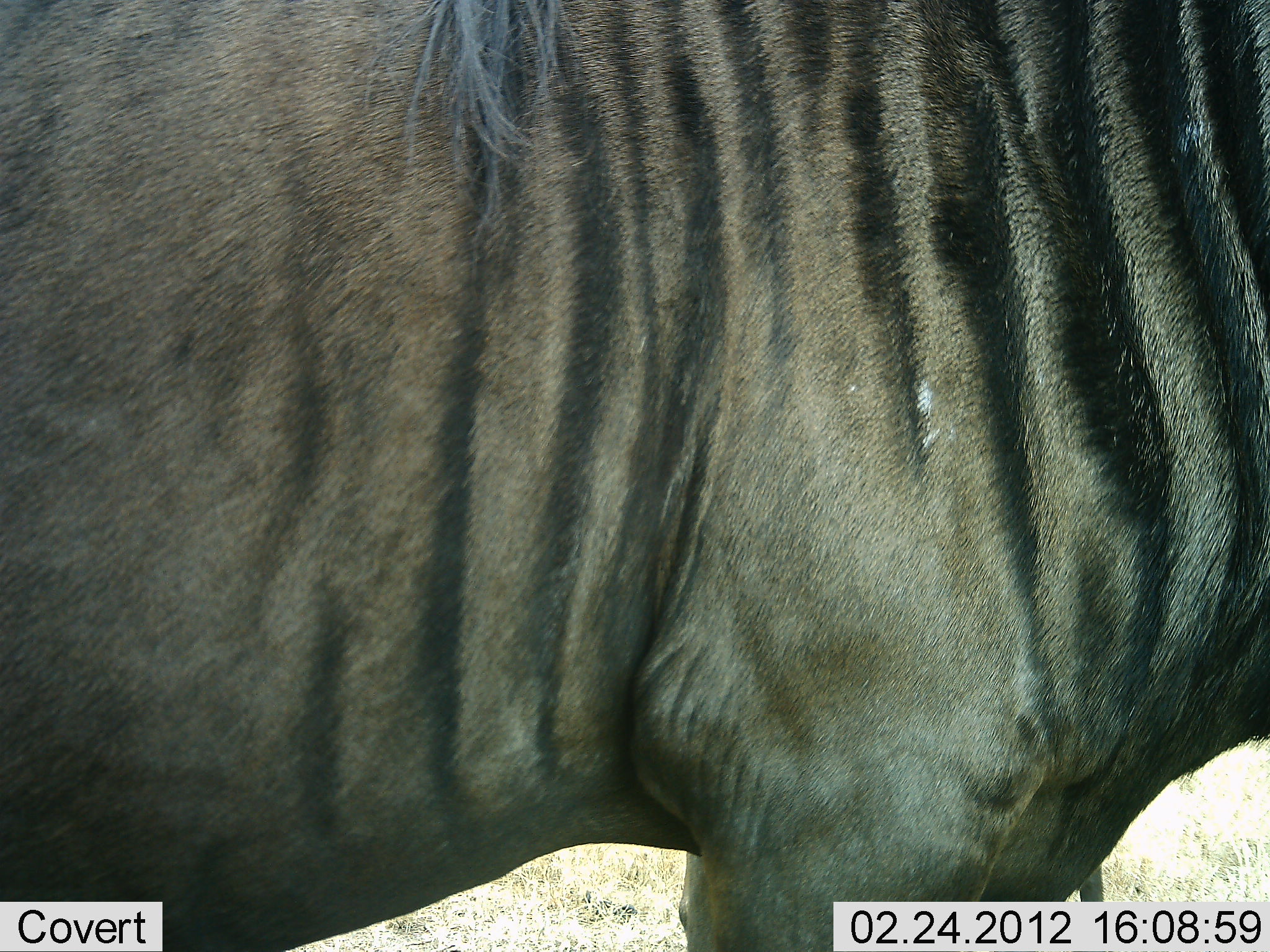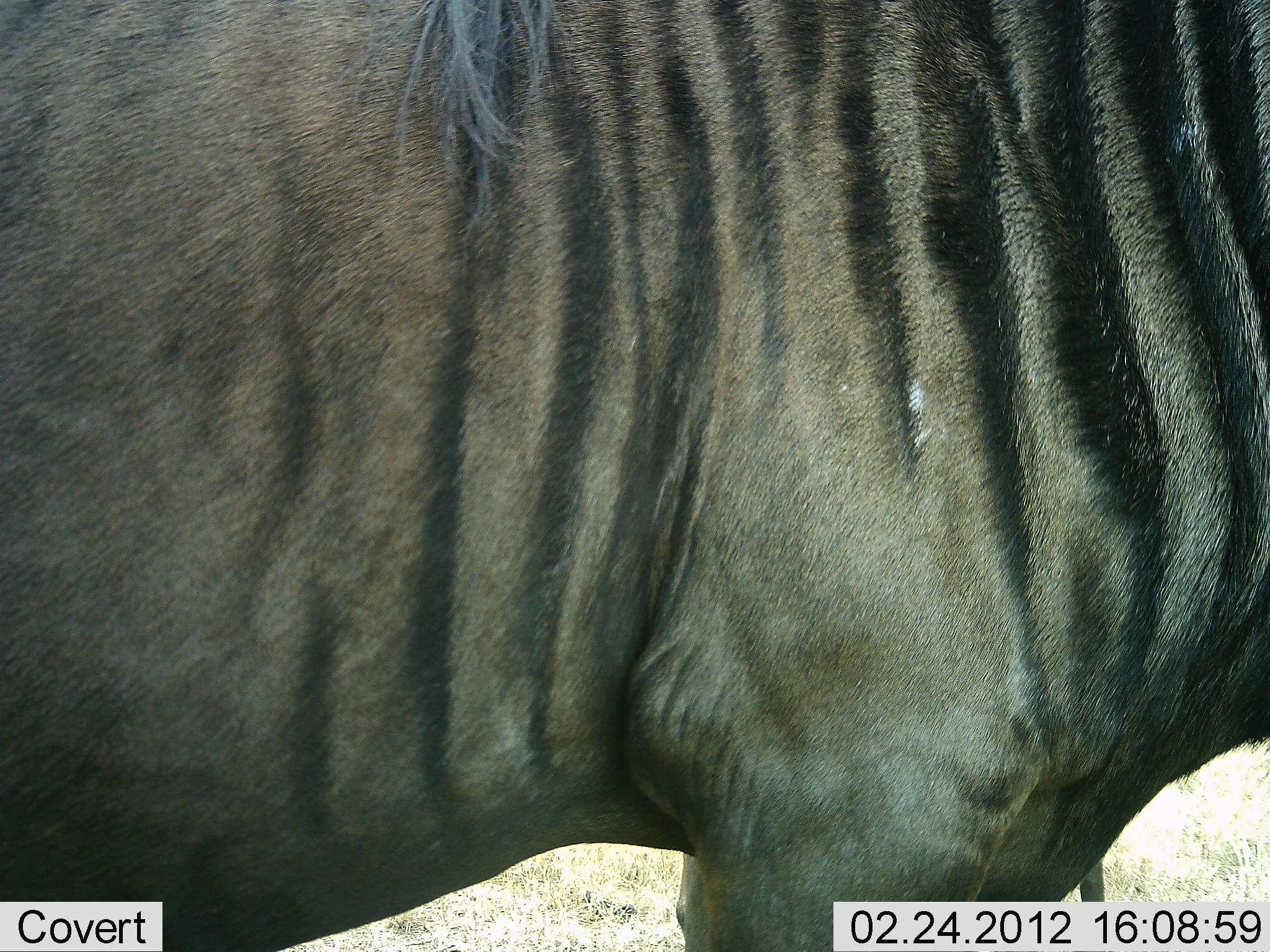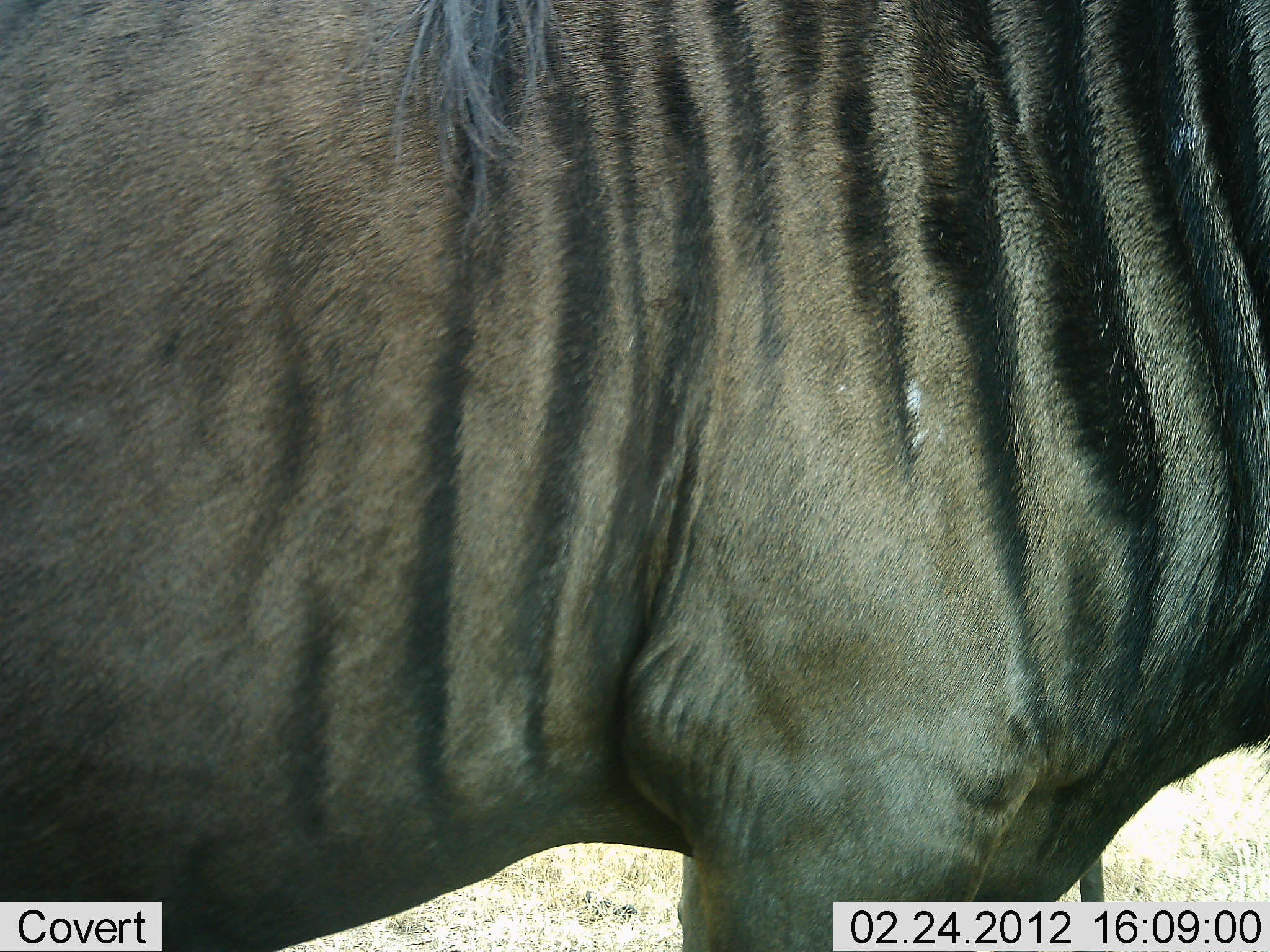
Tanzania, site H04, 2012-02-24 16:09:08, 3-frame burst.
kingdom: Animalia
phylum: Chordata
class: Mammalia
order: Artiodactyla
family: Bovidae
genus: Connochaetes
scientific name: Connochaetes taurinus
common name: blue wildebeest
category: wildebeest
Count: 1.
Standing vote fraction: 100%.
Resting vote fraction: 0%.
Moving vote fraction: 0%.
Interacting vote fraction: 0%.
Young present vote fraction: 0%.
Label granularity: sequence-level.